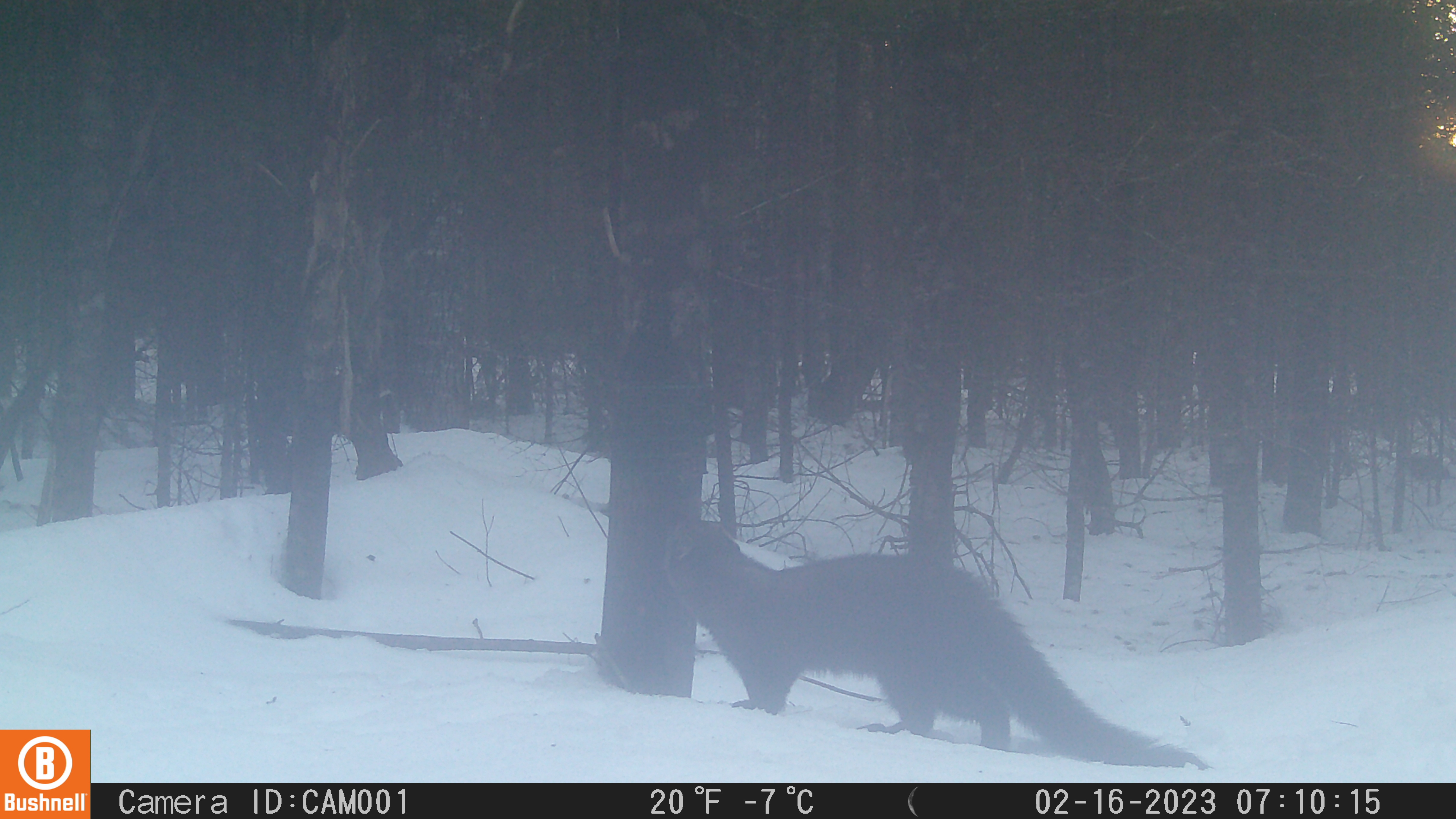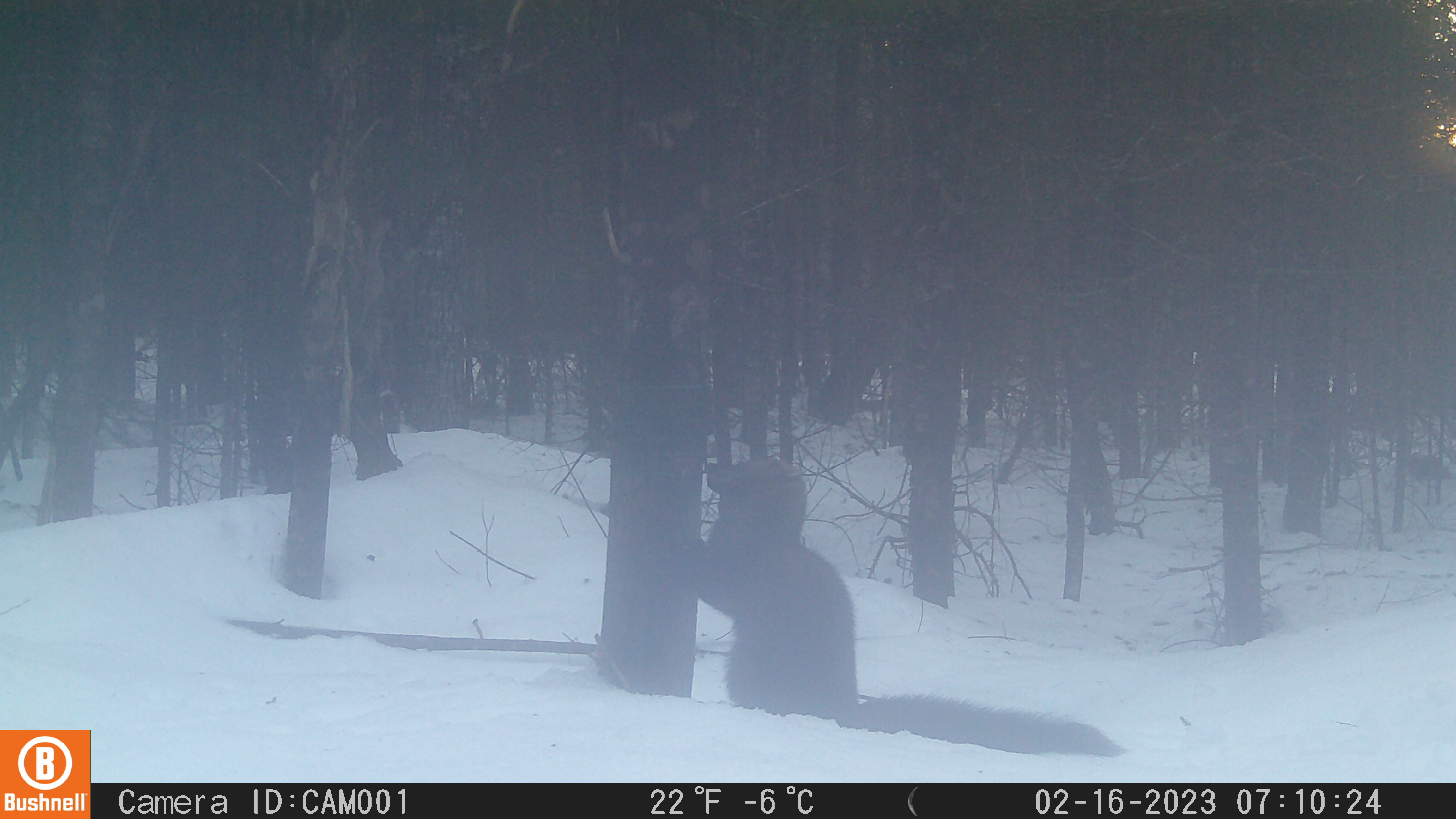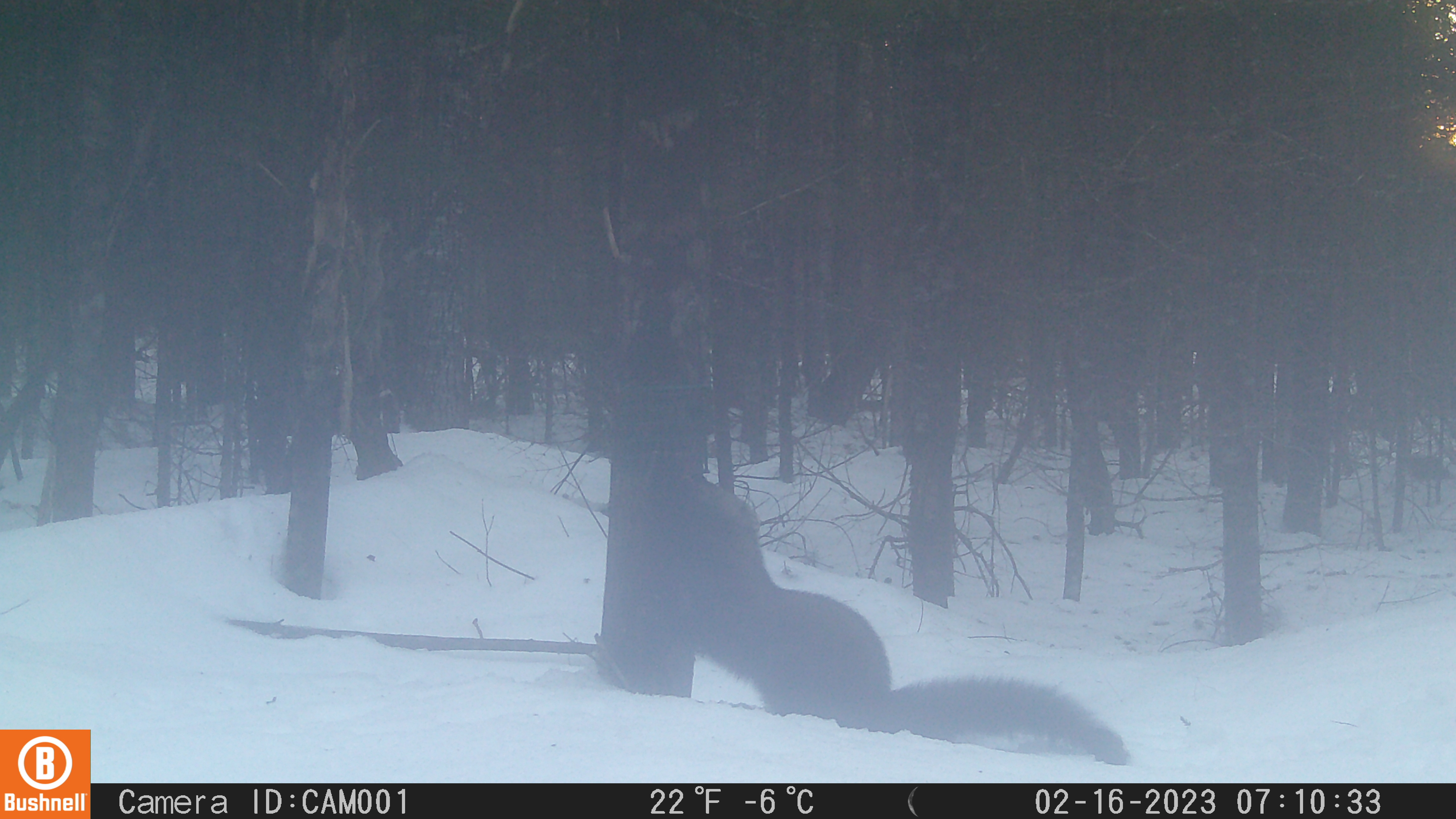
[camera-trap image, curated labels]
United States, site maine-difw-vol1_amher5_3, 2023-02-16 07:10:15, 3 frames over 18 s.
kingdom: Animalia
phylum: Chordata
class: Mammalia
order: Carnivora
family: Mustelidae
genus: Pekania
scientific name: Pekania pennanti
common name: fisher